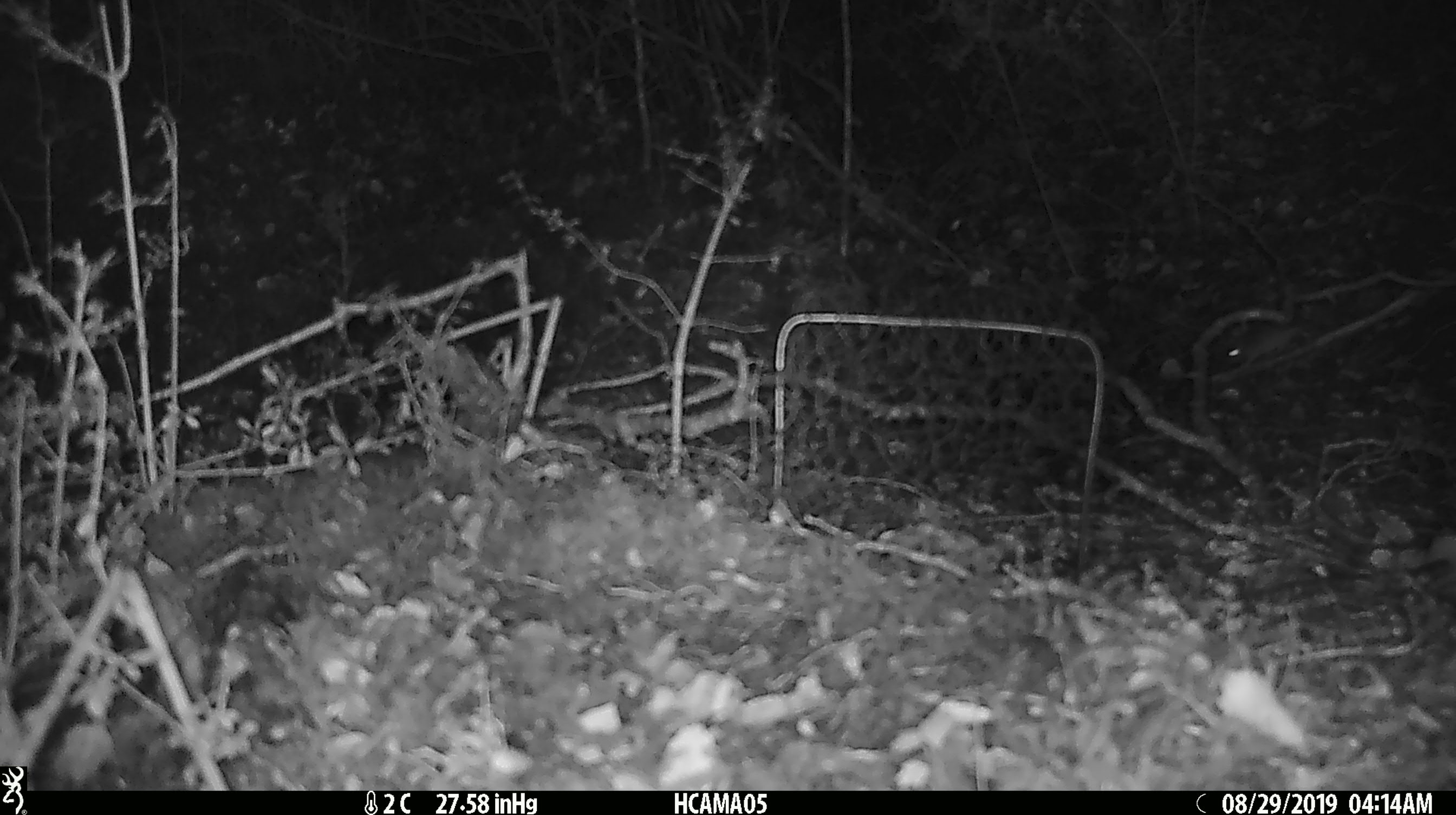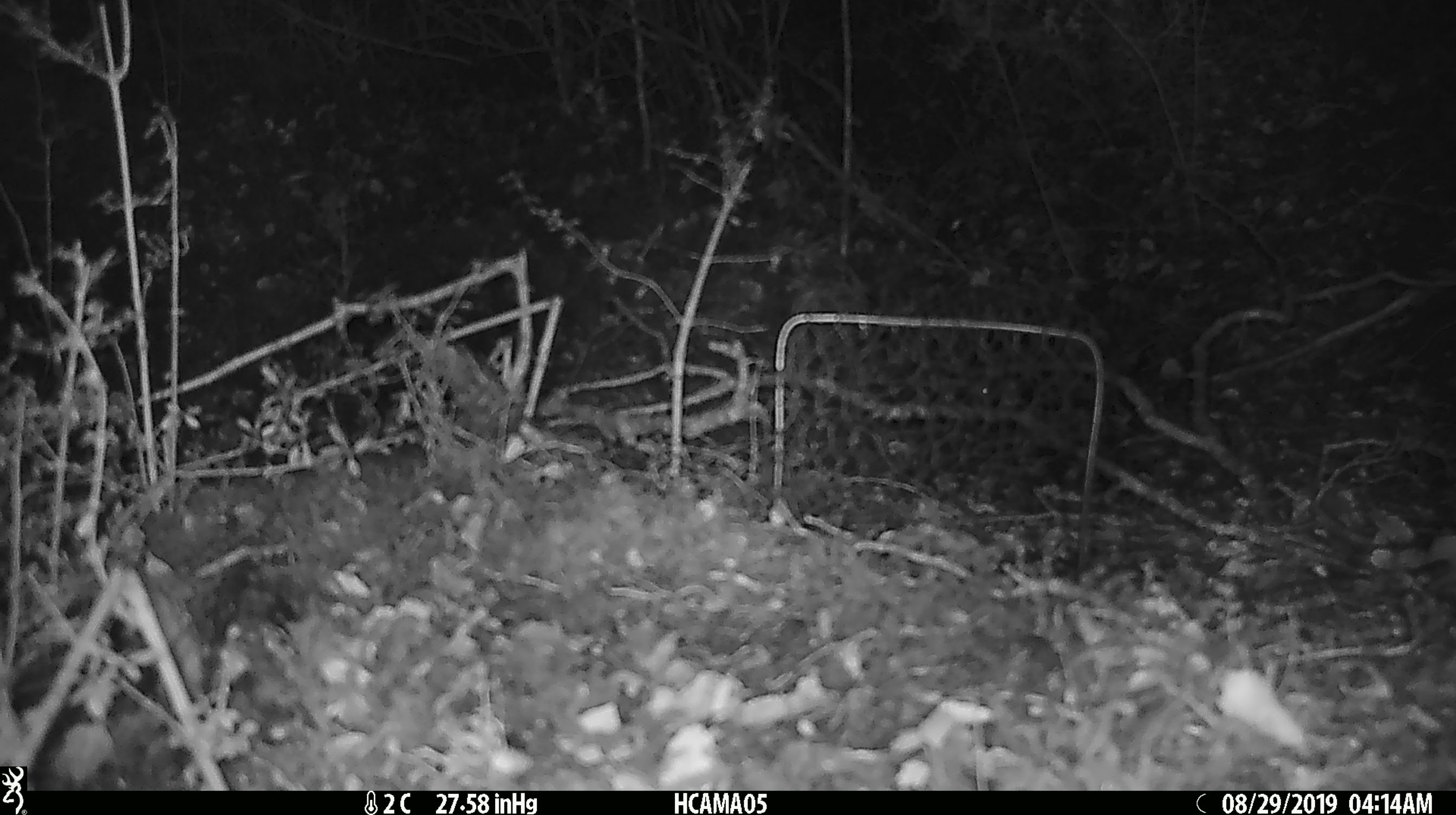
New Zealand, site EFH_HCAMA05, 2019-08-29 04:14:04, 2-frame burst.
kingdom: Animalia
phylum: Chordata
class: Mammalia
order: Rodentia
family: Muridae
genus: Mus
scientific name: Mus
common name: mouse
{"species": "mouse (Mus)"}